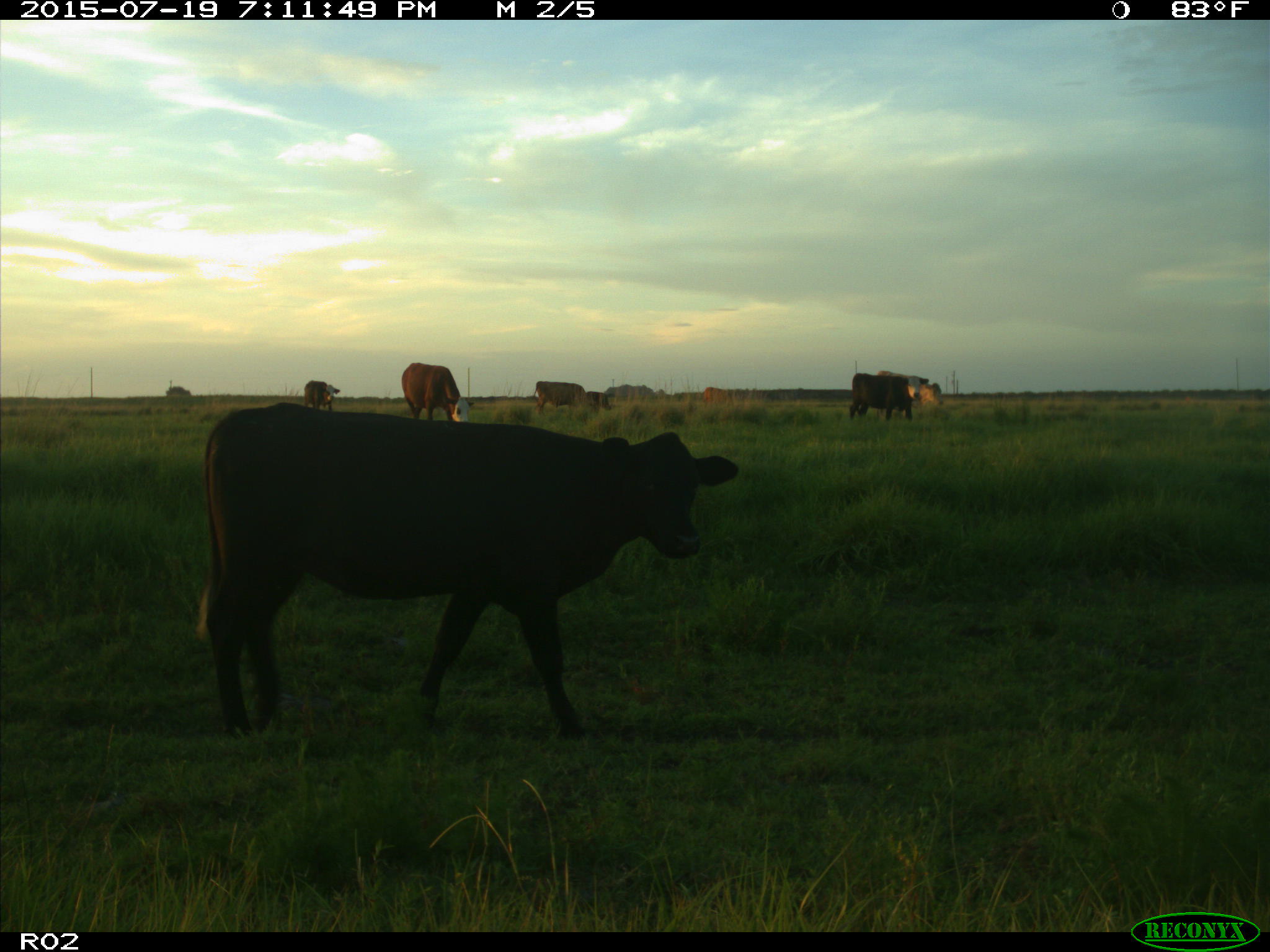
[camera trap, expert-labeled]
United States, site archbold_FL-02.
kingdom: Animalia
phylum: Chordata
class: Mammalia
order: Artiodactyla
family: Bovidae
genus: Bos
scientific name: Bos taurus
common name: domestic cow